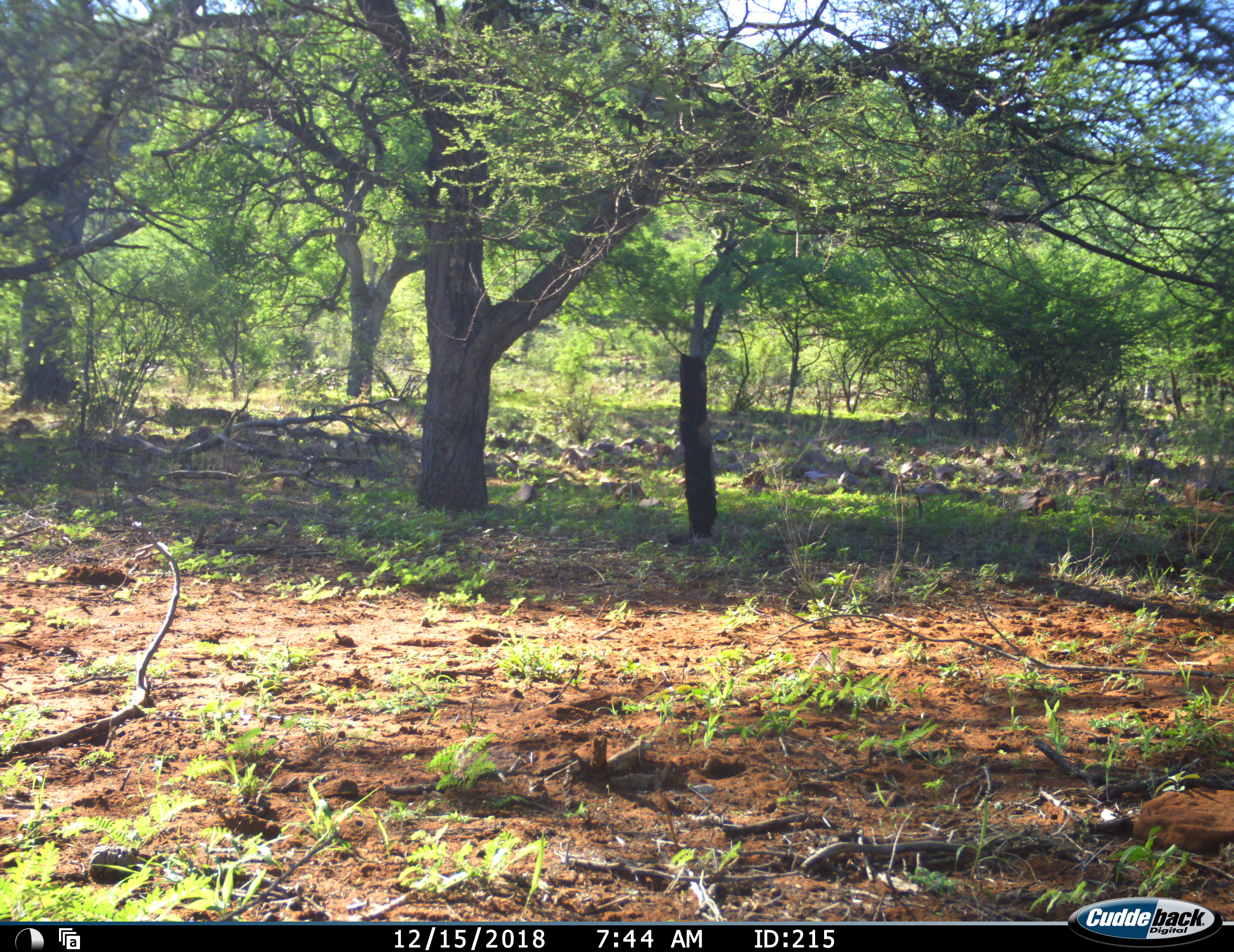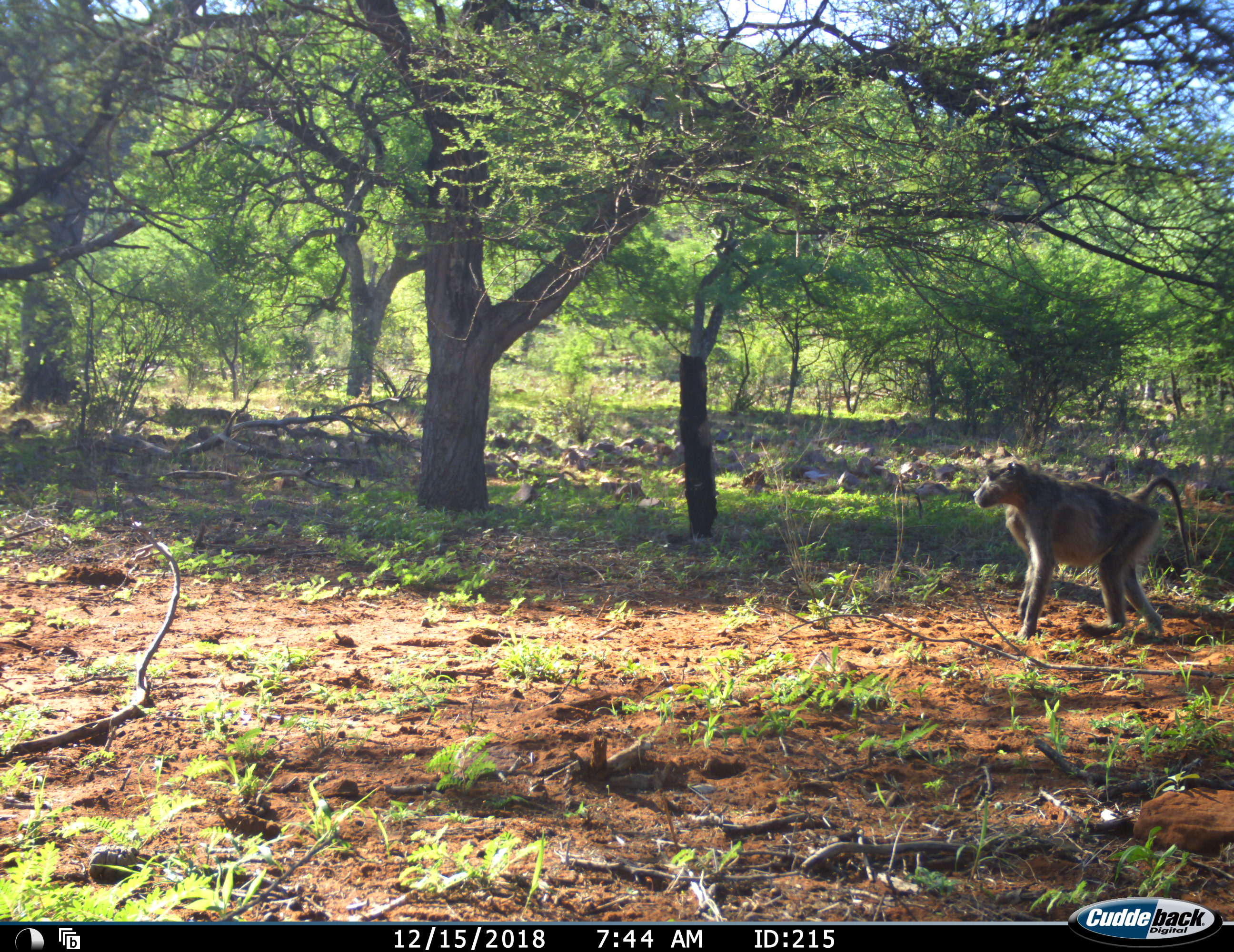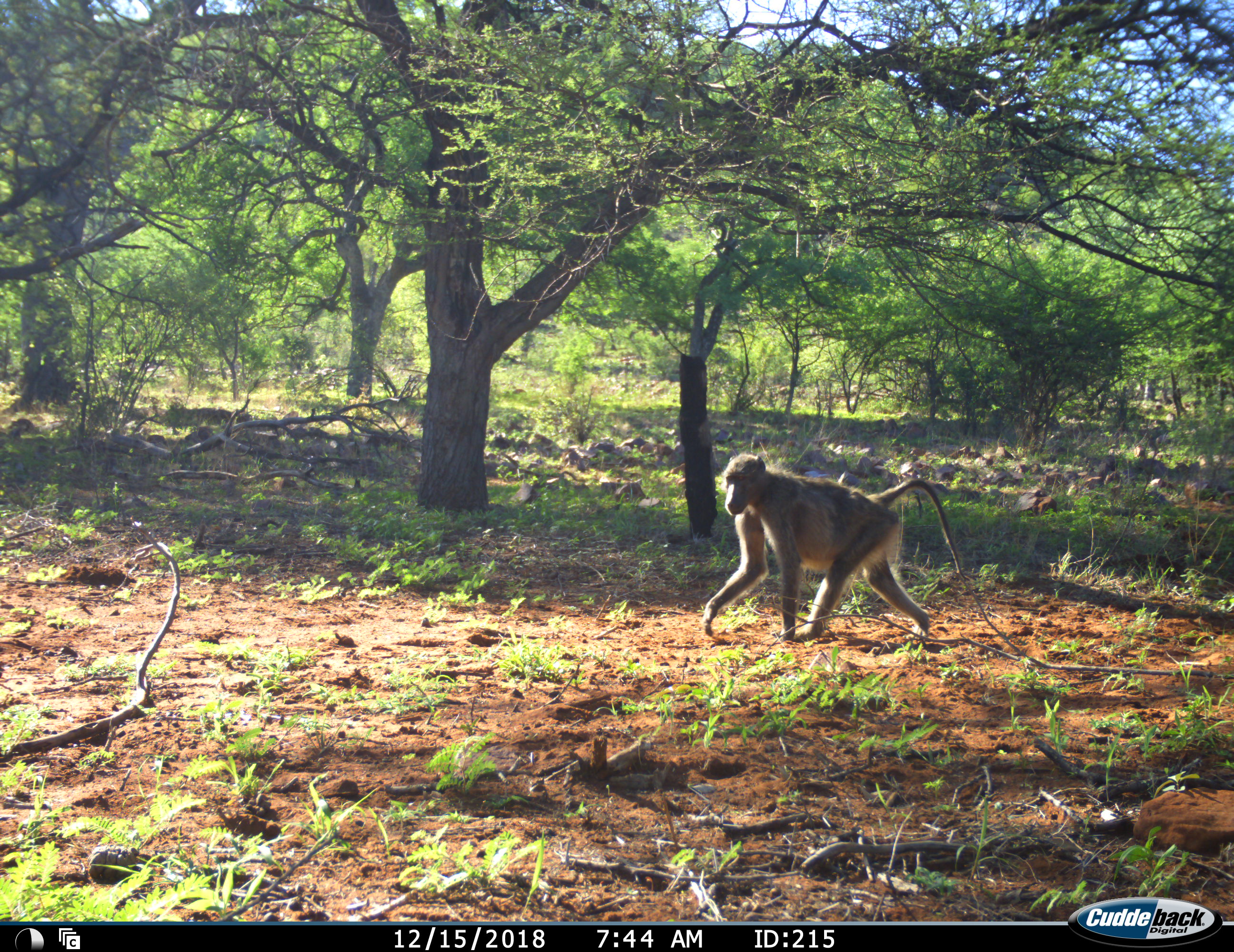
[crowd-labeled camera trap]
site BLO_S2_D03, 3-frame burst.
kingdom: Animalia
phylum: Chordata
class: Mammalia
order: Primates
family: Cercopithecidae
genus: Papio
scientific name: Papio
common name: baboon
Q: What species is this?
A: Baboon (Papio).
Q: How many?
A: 1.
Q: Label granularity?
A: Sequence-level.